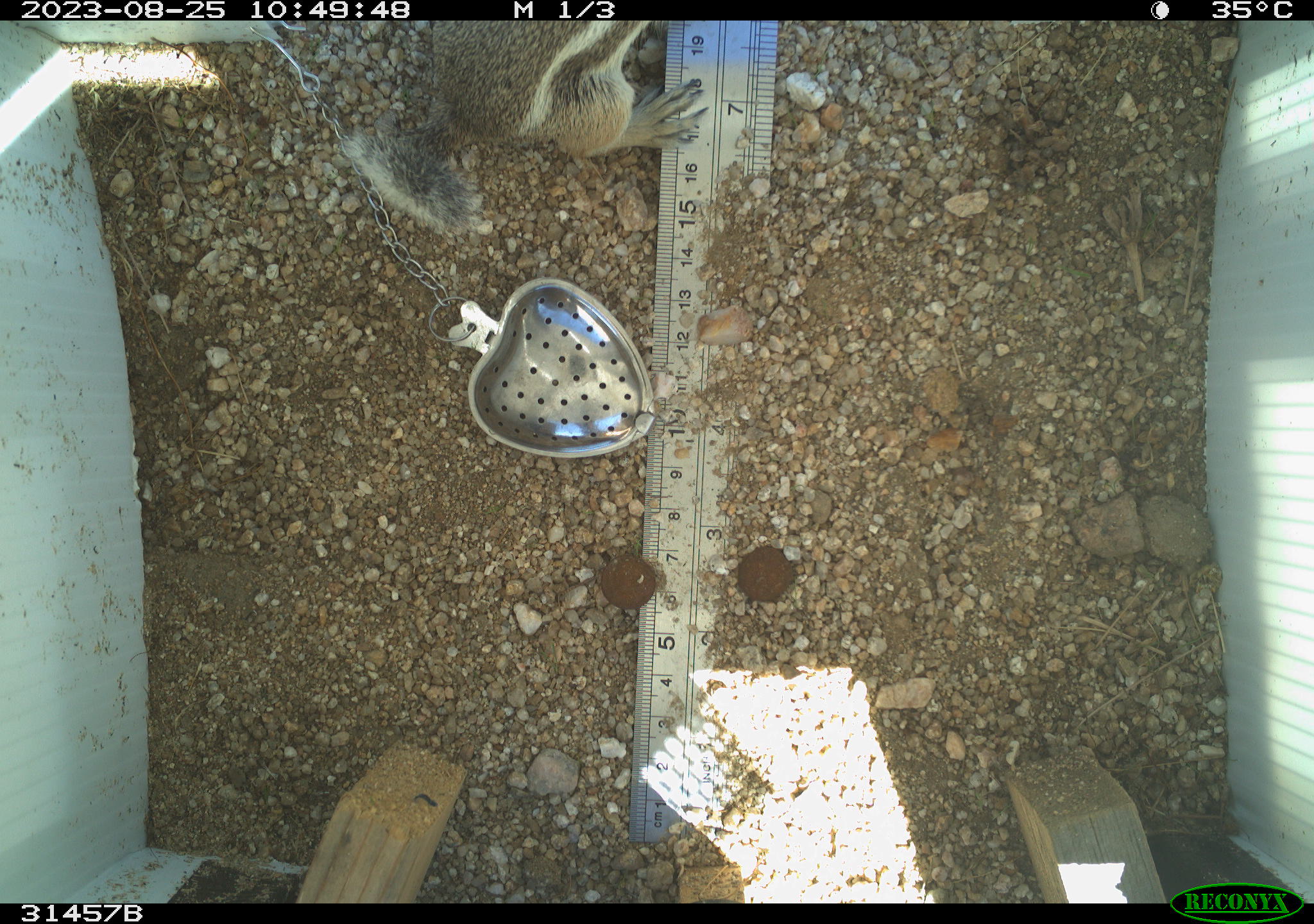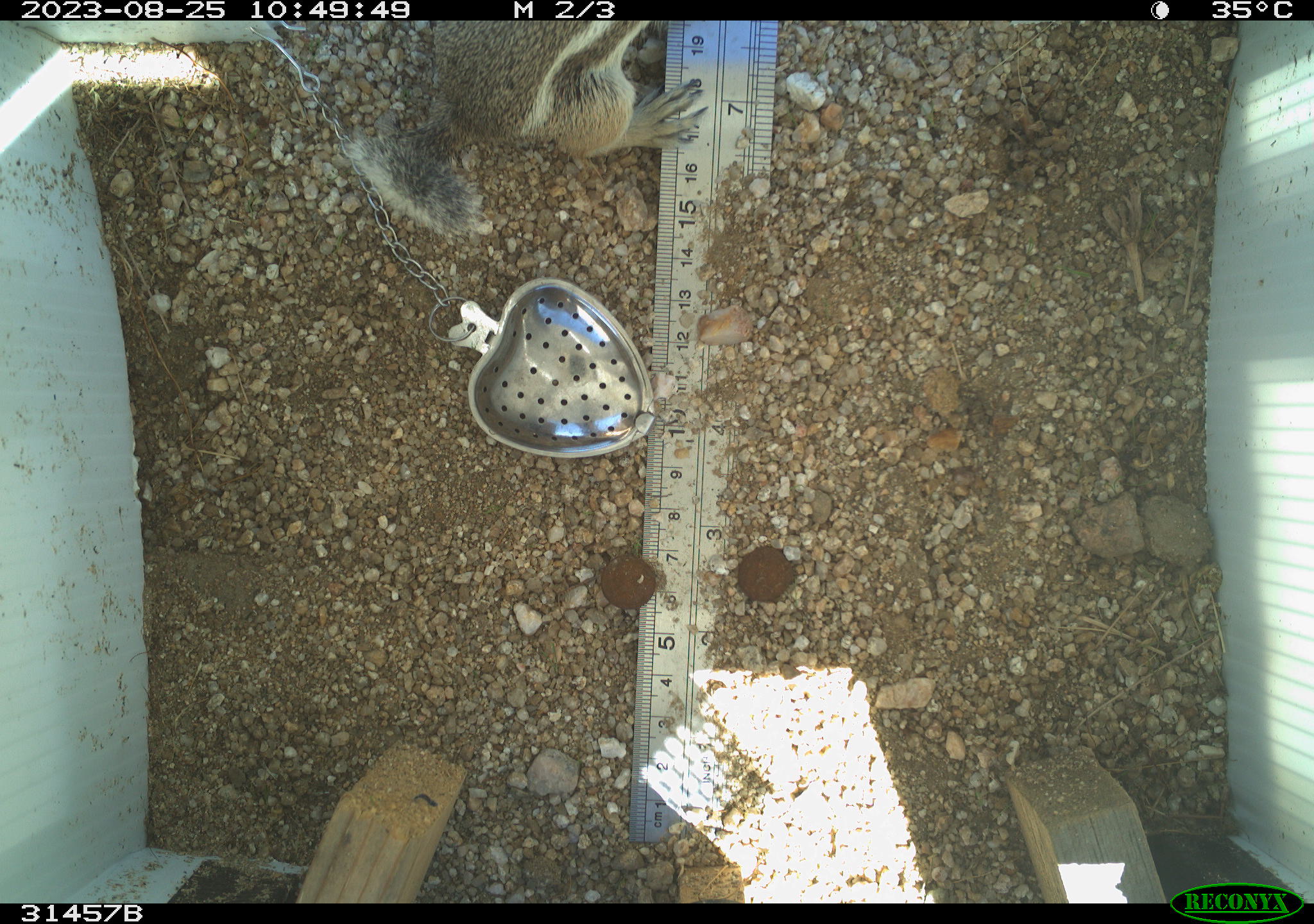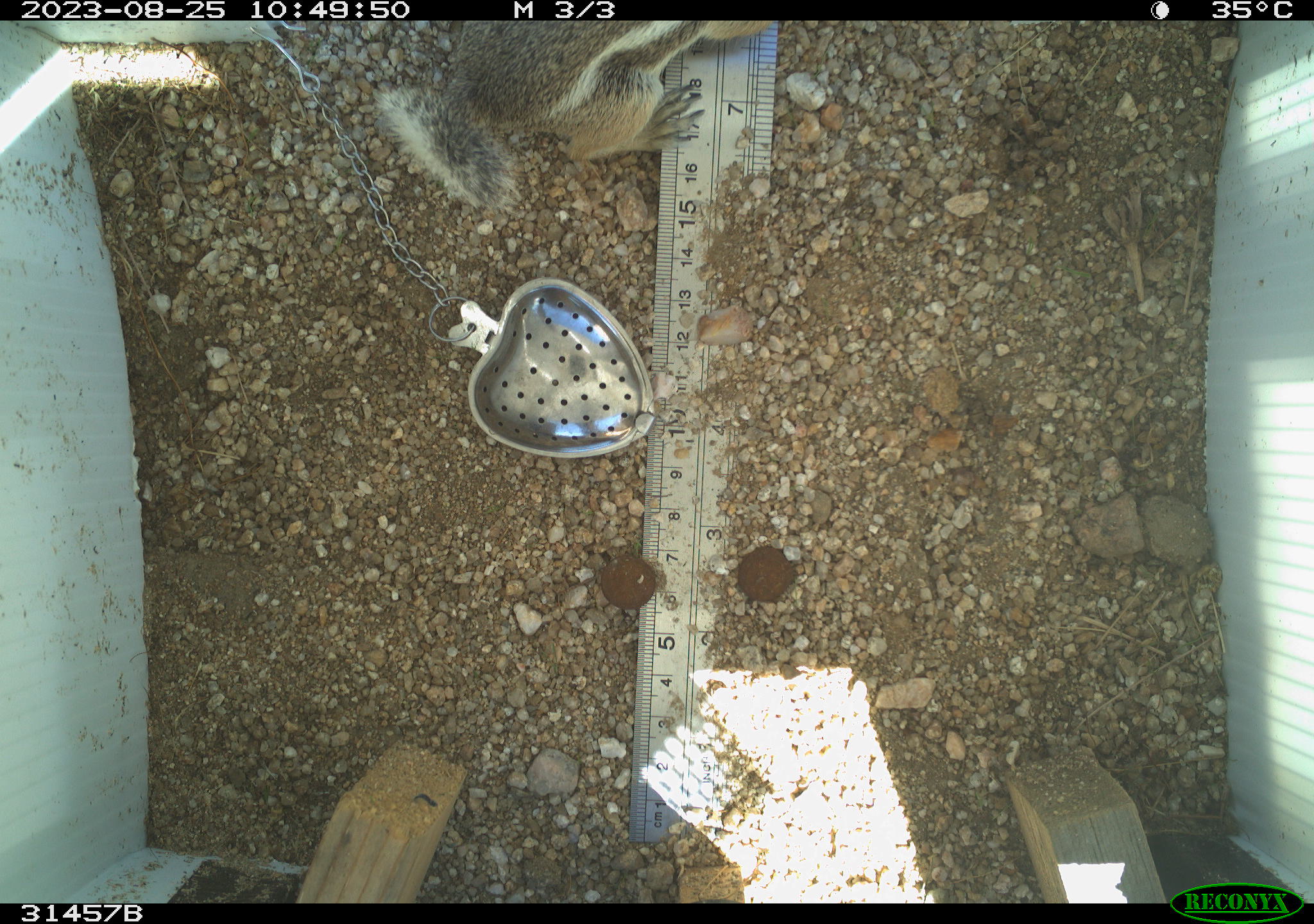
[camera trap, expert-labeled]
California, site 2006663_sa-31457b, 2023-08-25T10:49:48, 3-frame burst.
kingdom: Animalia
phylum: Chordata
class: Mammalia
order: Rodentia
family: Sciuridae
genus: Ammospermophilus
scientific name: Ammospermophilus leucurus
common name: white-tailed antelope squirrel